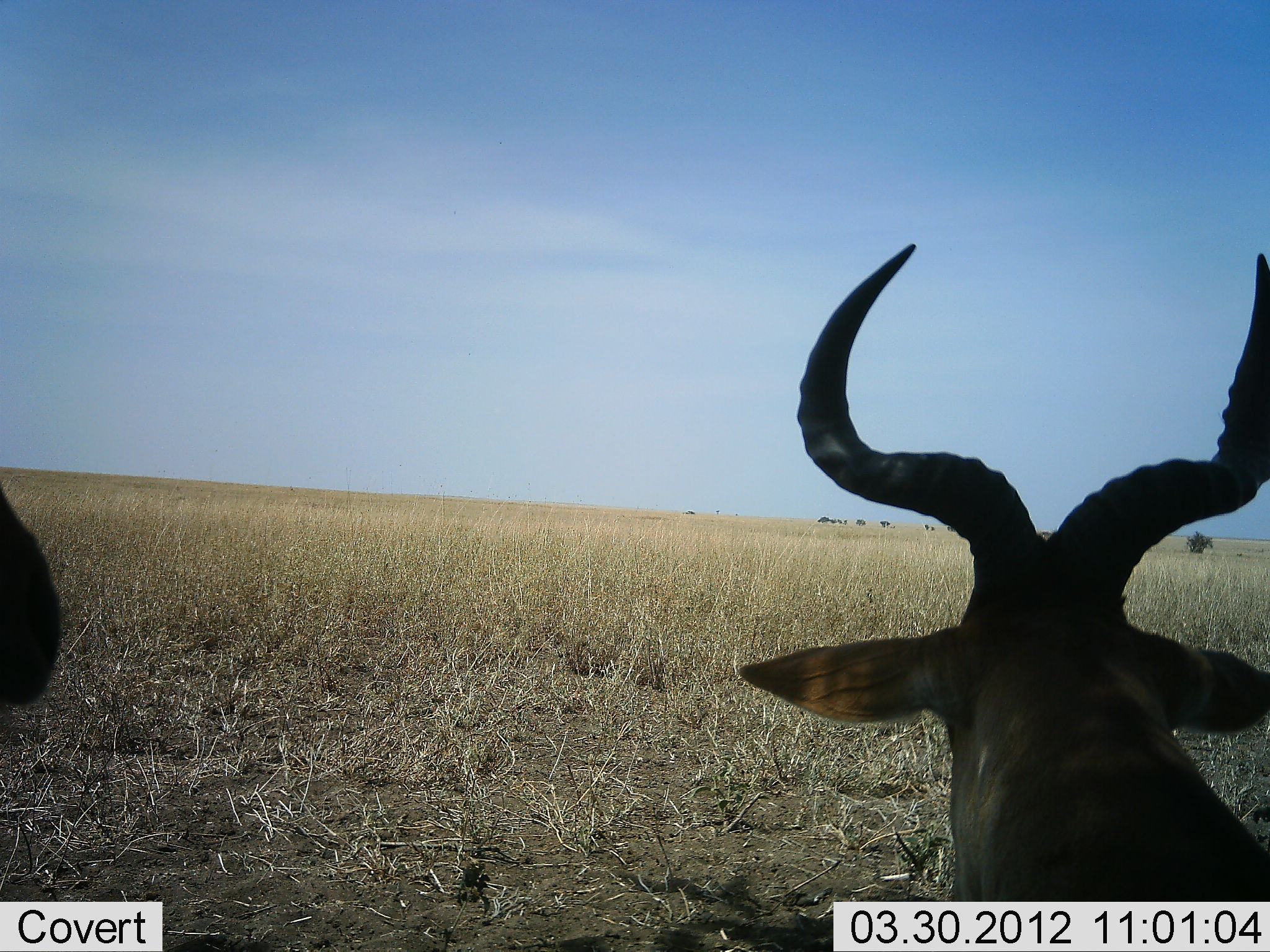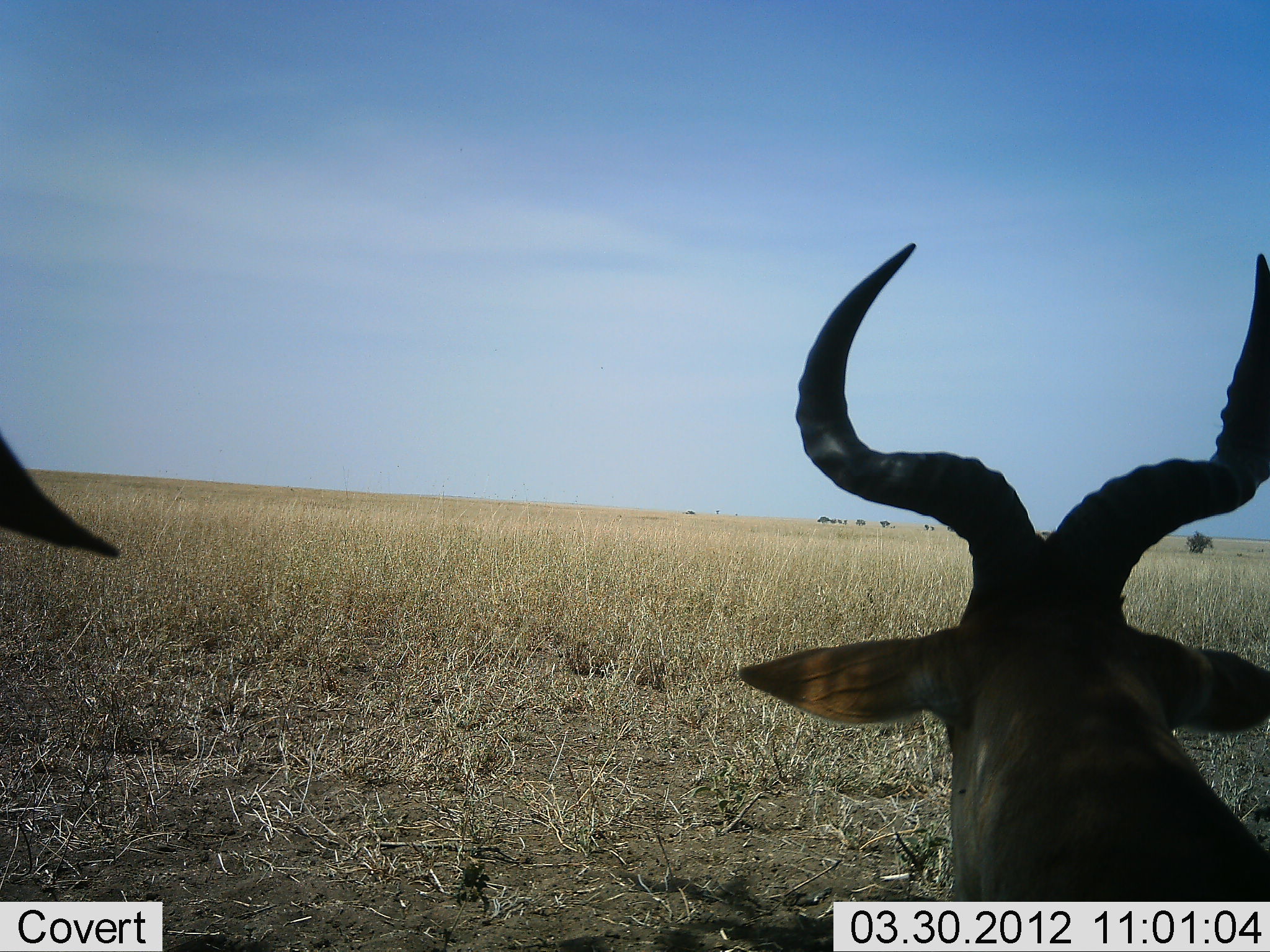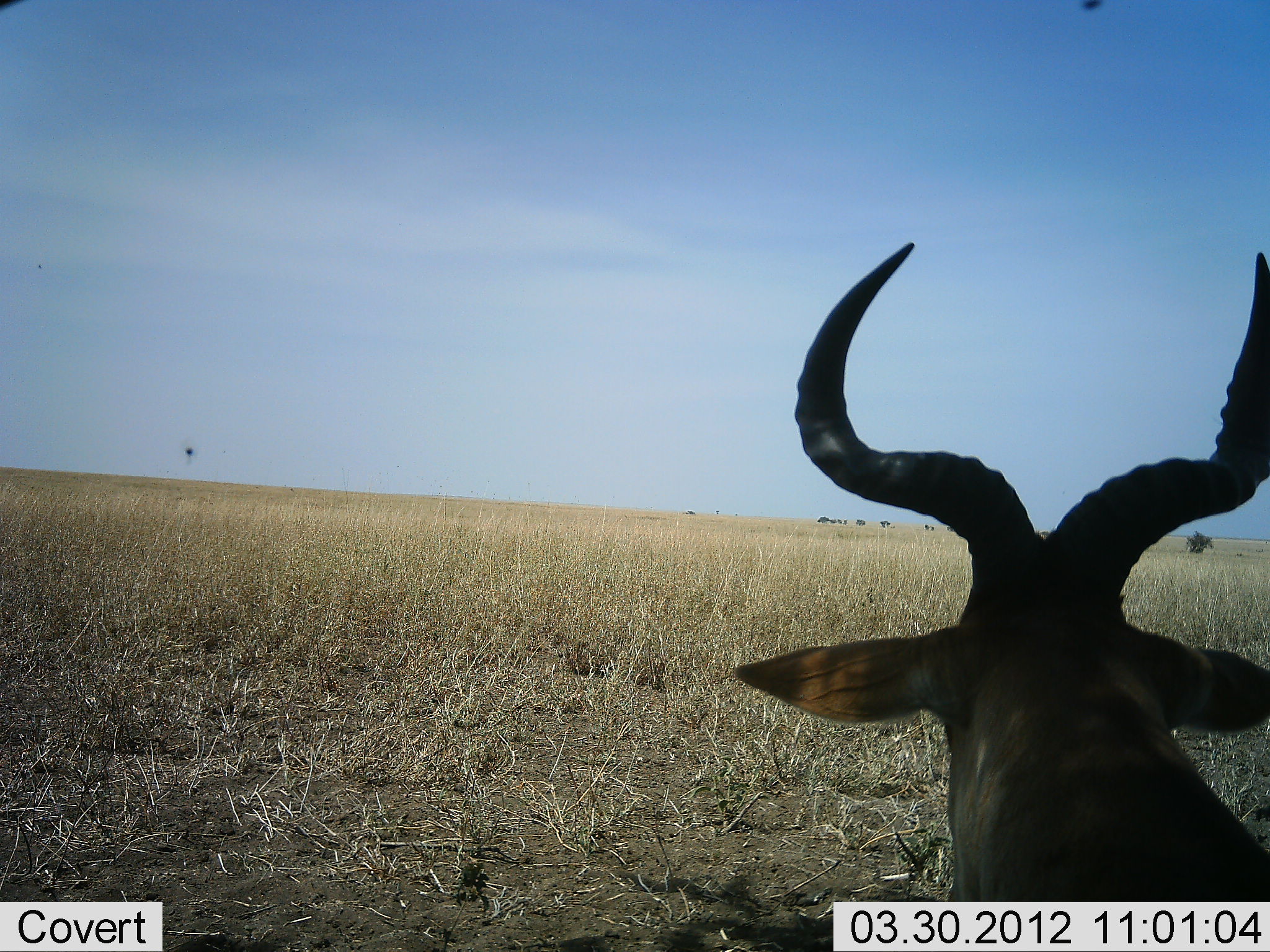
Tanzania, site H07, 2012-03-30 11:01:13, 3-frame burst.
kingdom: Animalia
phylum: Chordata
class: Mammalia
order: Artiodactyla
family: Bovidae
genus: Alcelaphus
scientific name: Alcelaphus buselaphus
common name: hartebeest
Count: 2.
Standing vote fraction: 29%.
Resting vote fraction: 76%.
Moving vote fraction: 0%.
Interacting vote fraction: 0%.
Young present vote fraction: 0%.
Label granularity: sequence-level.